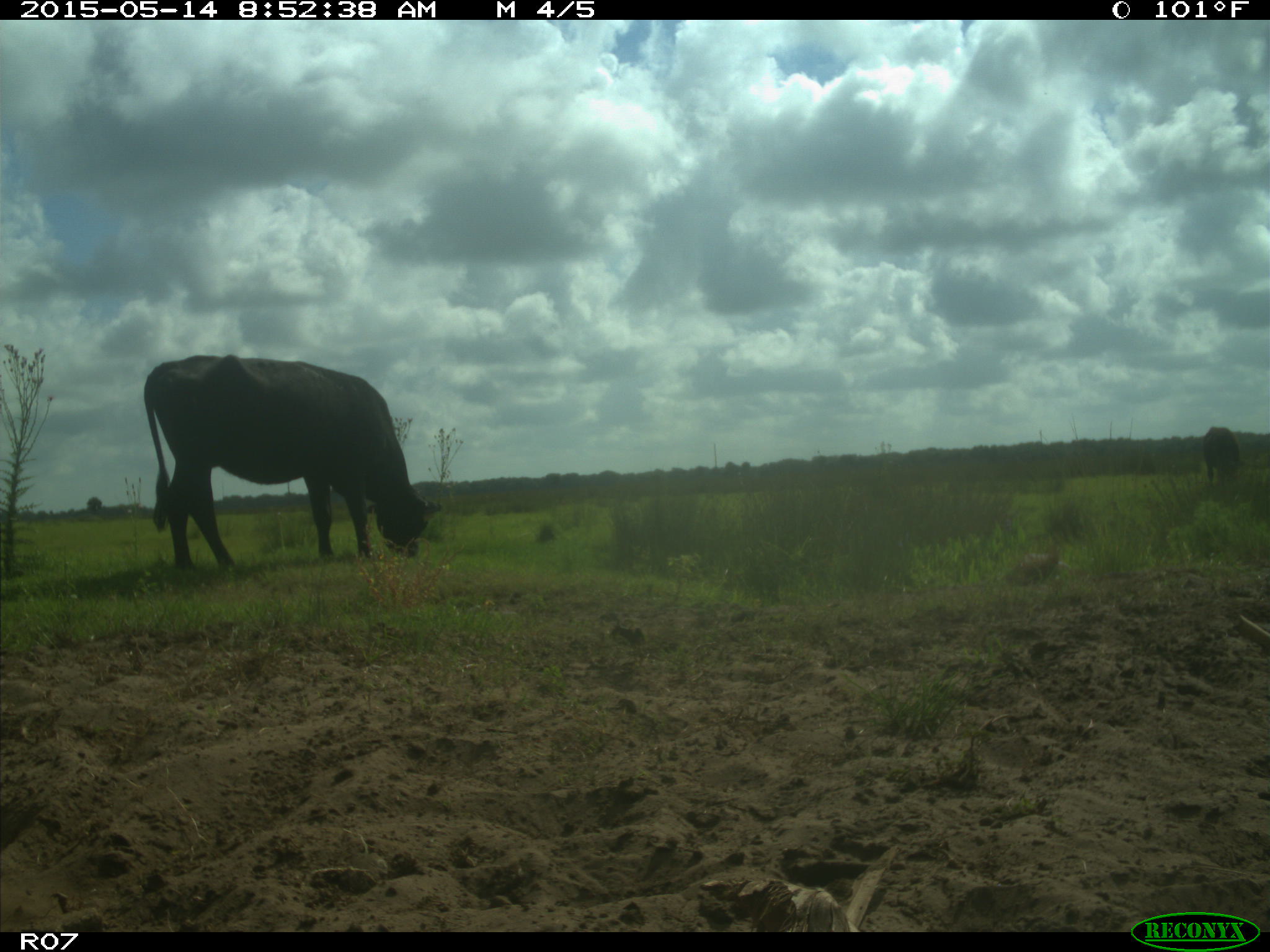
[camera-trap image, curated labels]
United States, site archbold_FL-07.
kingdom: Animalia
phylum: Chordata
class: Mammalia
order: Artiodactyla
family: Bovidae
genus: Bos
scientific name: Bos taurus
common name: domestic cow